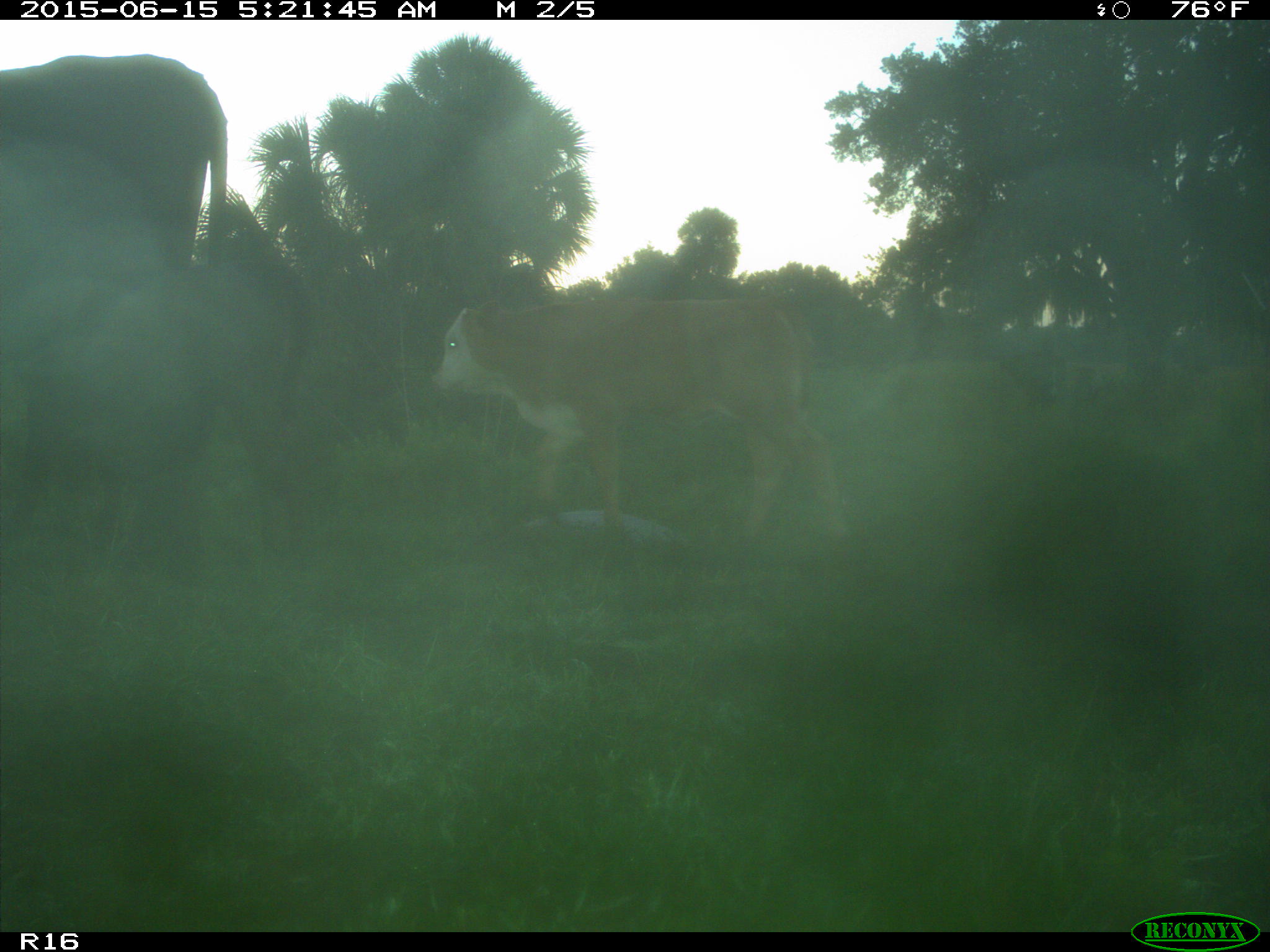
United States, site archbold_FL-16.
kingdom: Animalia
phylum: Chordata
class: Mammalia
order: Artiodactyla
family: Bovidae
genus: Bos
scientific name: Bos taurus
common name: domestic cow